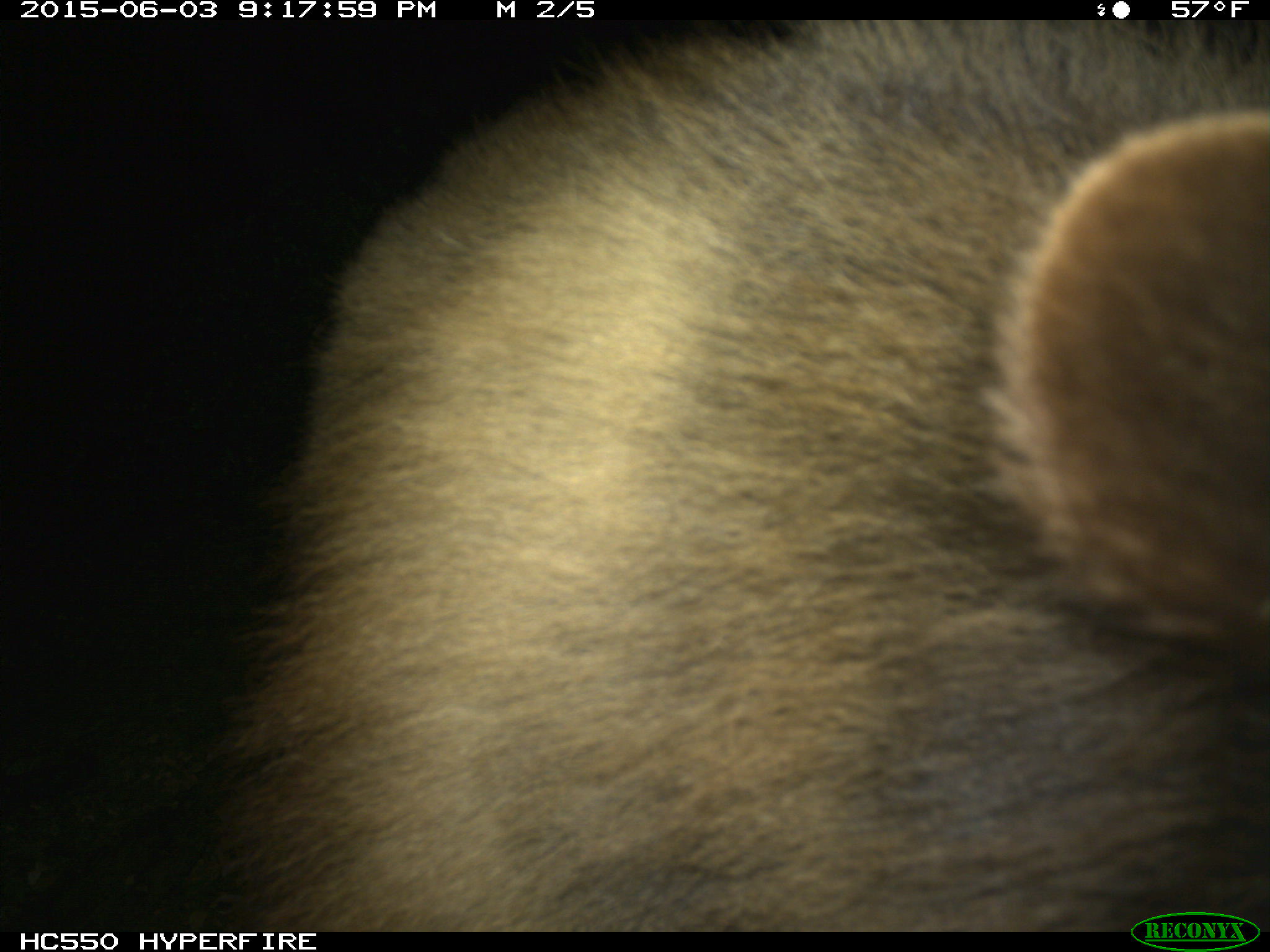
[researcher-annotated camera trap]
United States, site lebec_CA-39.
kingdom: Animalia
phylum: Chordata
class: Mammalia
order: Carnivora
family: Ursidae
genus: Ursus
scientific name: Ursus americanus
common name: american black bear